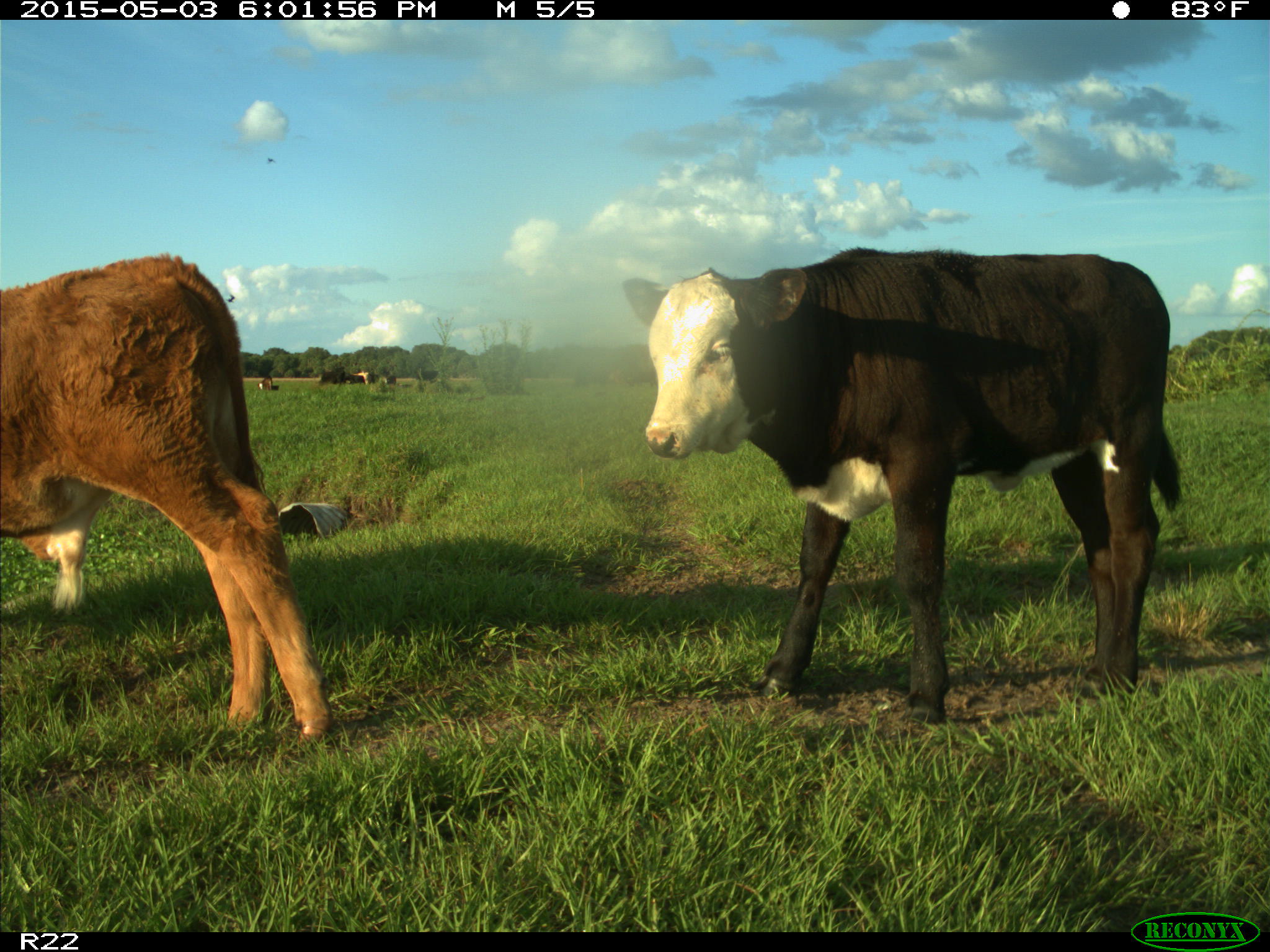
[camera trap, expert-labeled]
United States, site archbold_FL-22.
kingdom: Animalia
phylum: Chordata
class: Mammalia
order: Artiodactyla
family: Bovidae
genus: Bos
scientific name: Bos taurus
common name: domestic cow